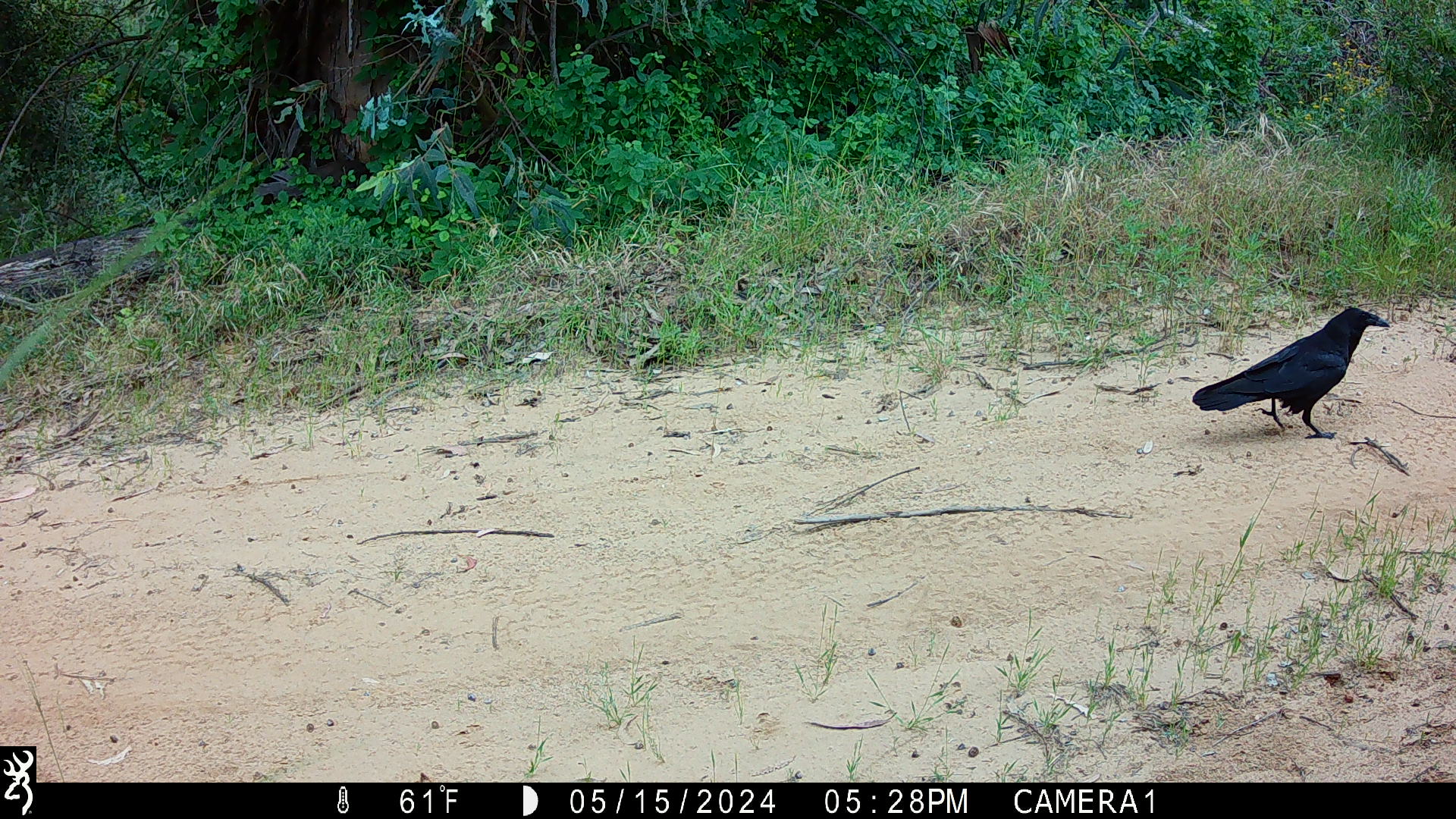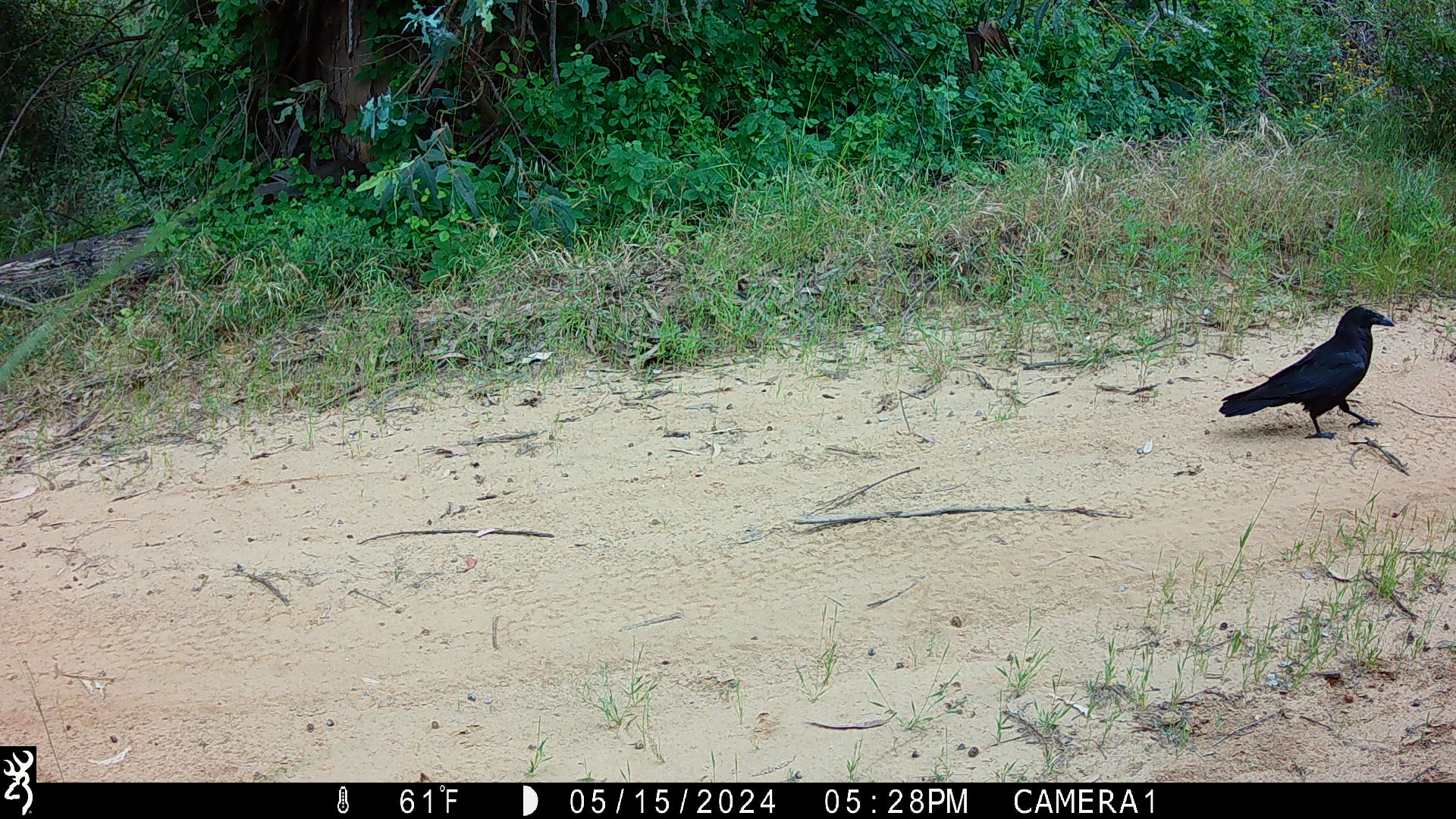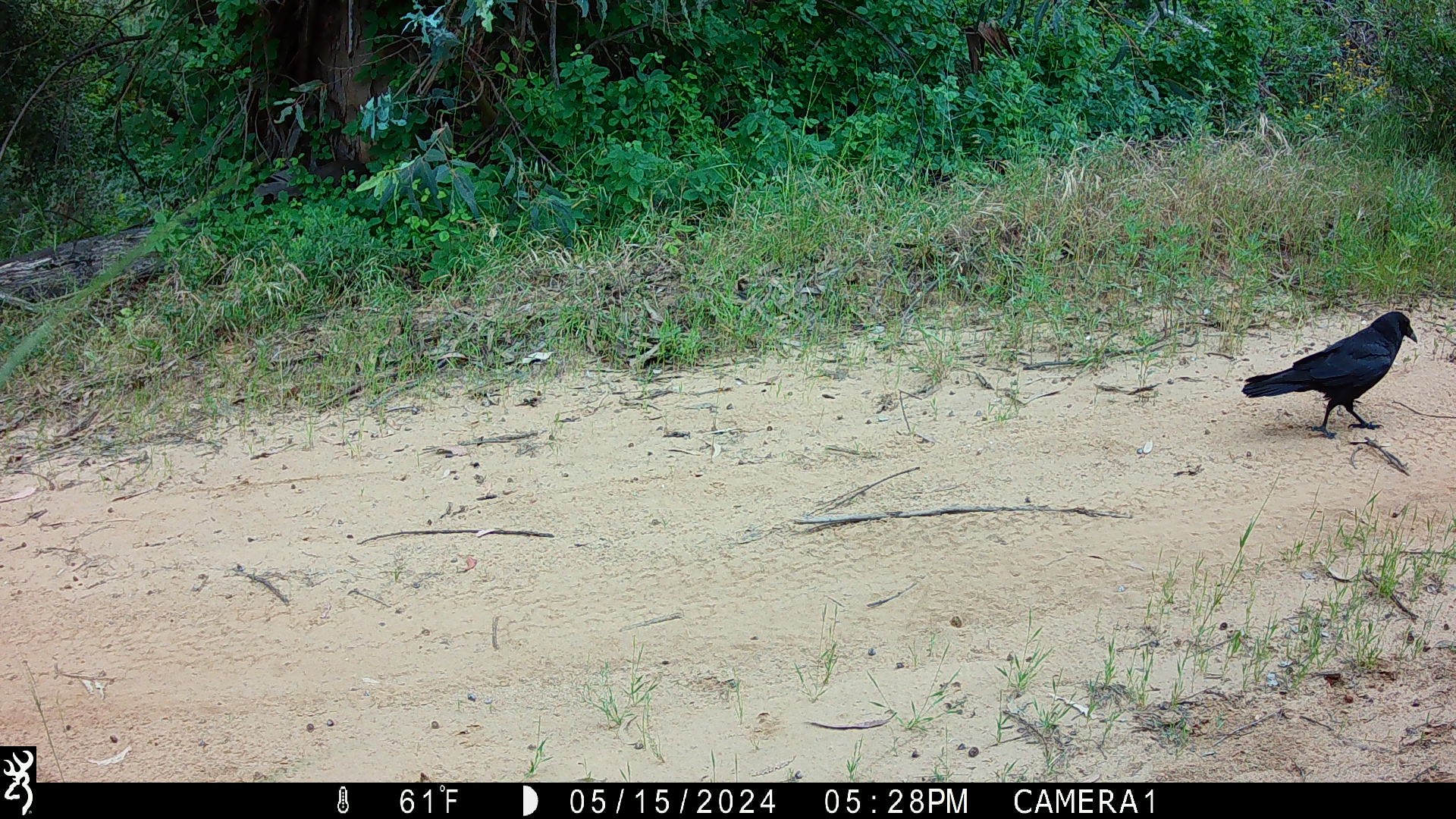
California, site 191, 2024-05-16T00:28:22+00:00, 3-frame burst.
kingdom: Animalia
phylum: Chordata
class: Aves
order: Passeriformes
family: Corvidae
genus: Corvus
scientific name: Corvus corax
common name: common raven